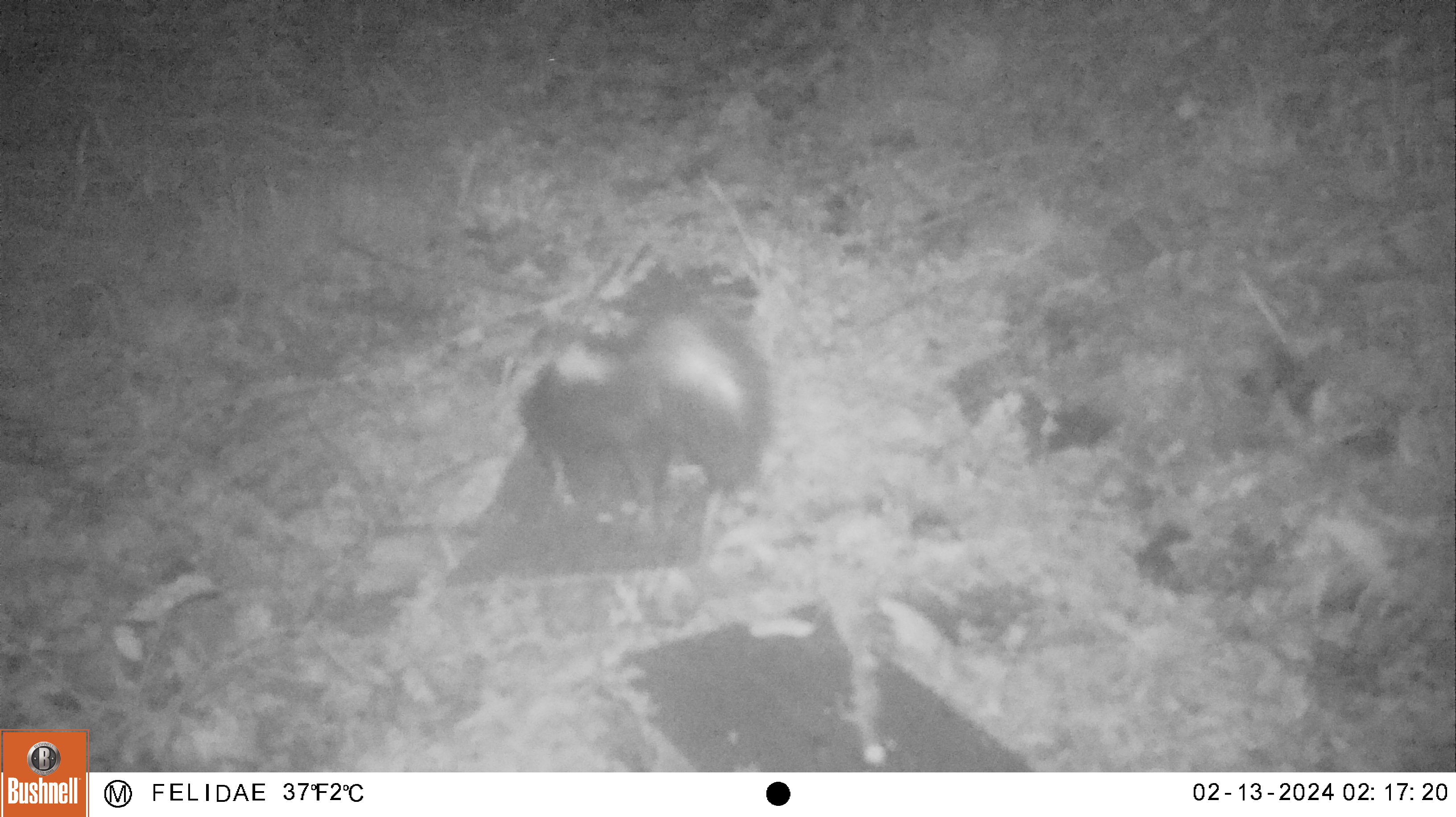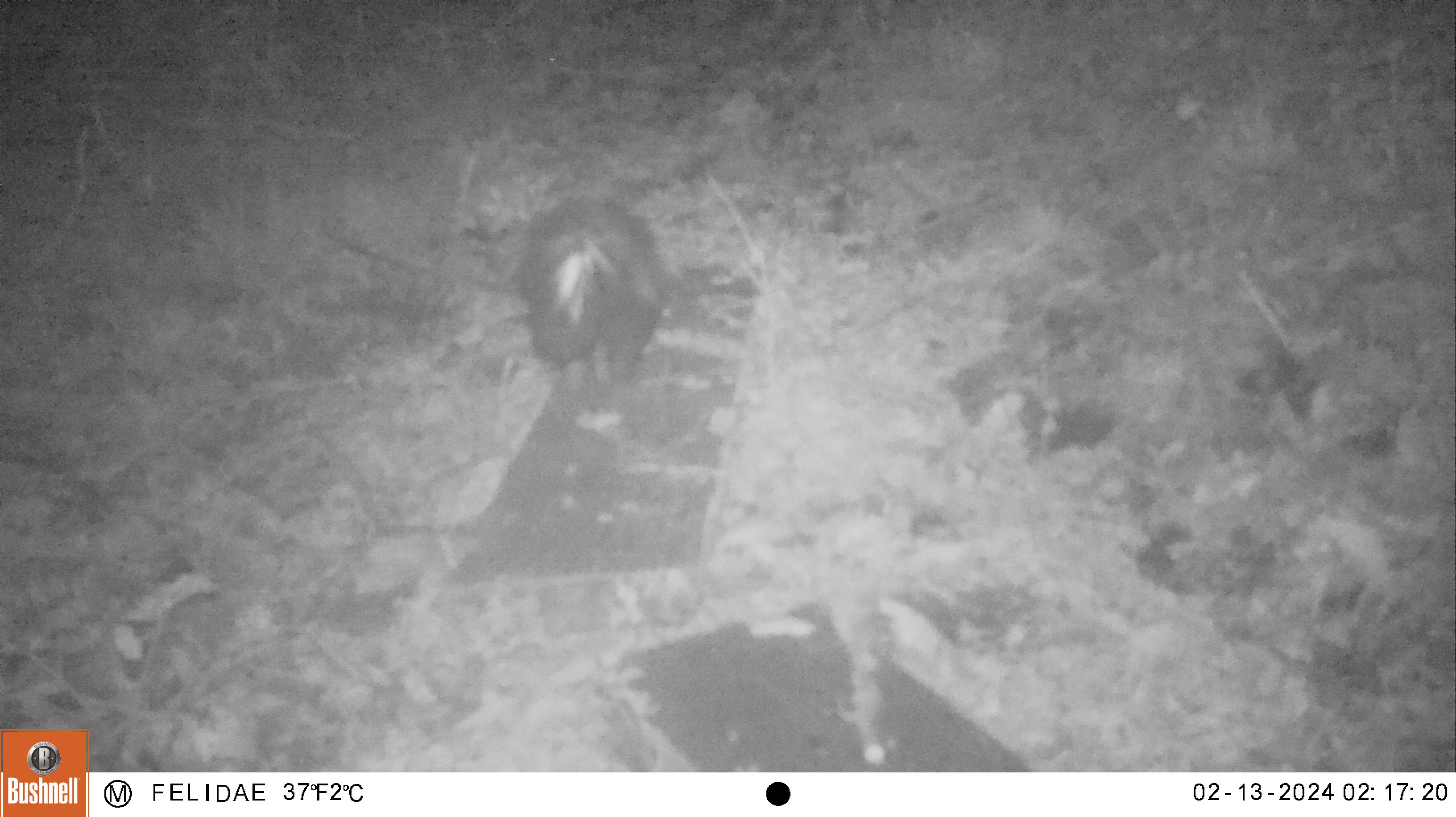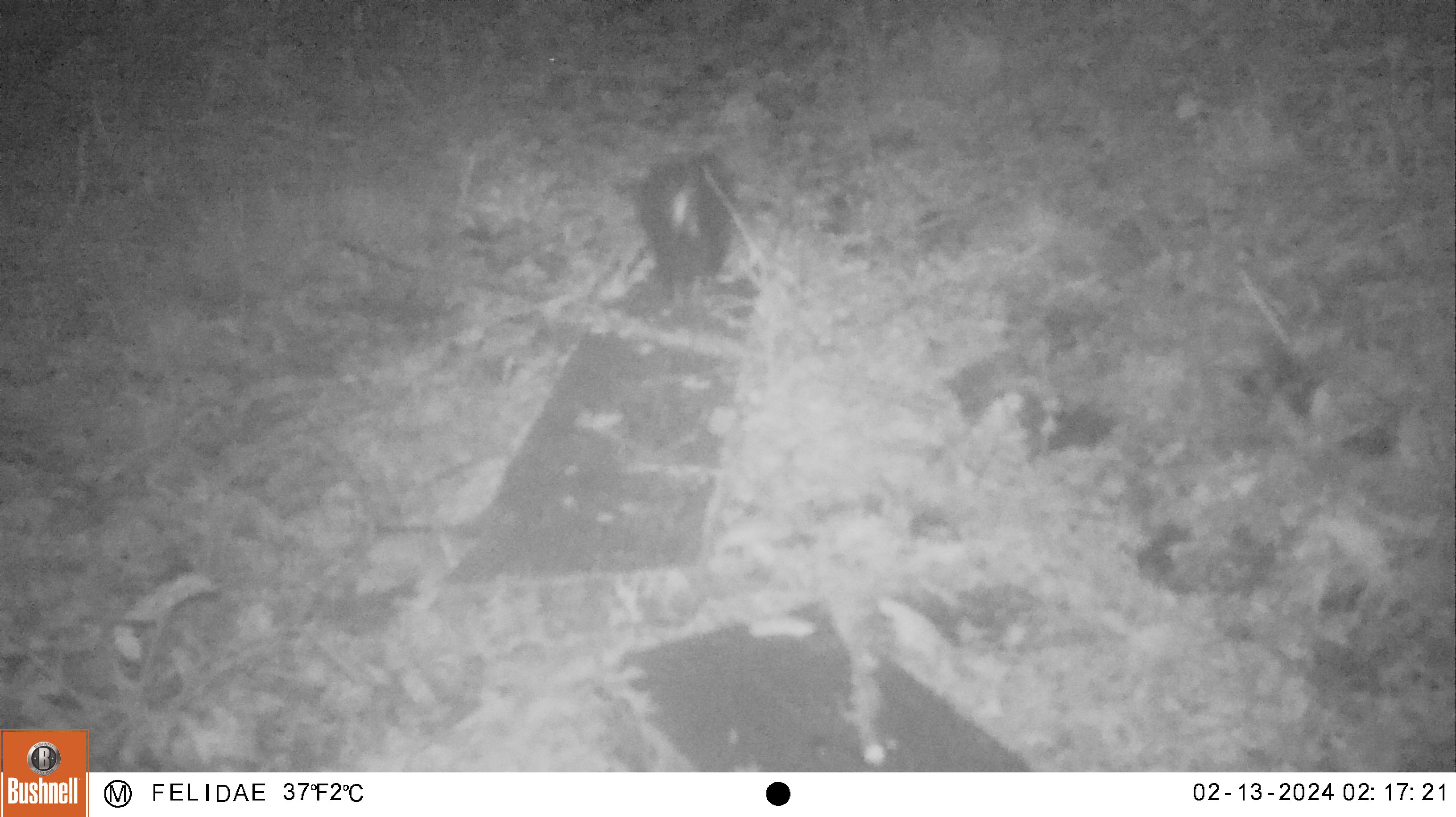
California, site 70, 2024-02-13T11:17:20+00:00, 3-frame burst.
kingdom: Animalia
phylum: Chordata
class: Mammalia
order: Carnivora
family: Mephitidae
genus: Mephitis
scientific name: Mephitis mephitis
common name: striped skunk